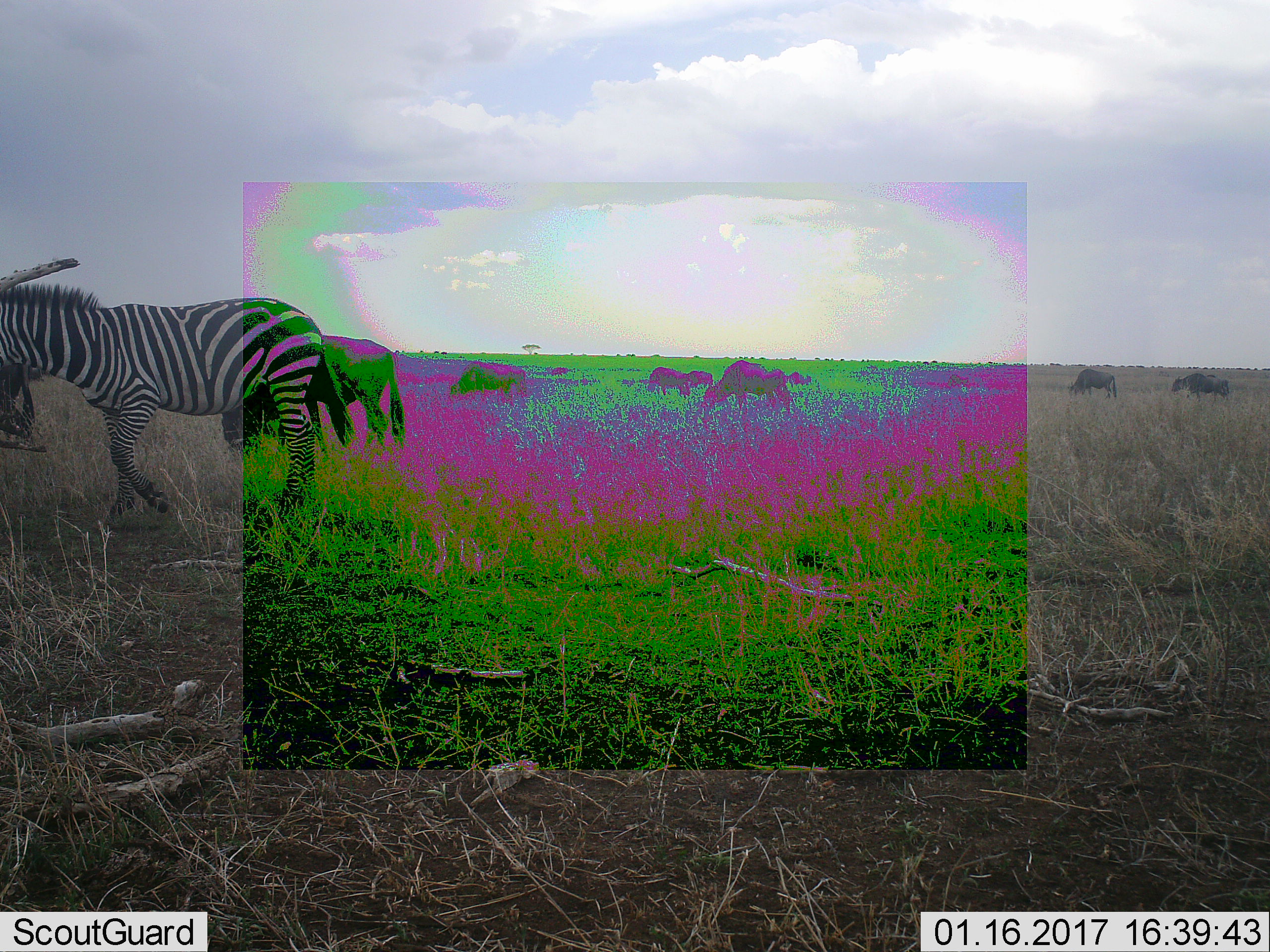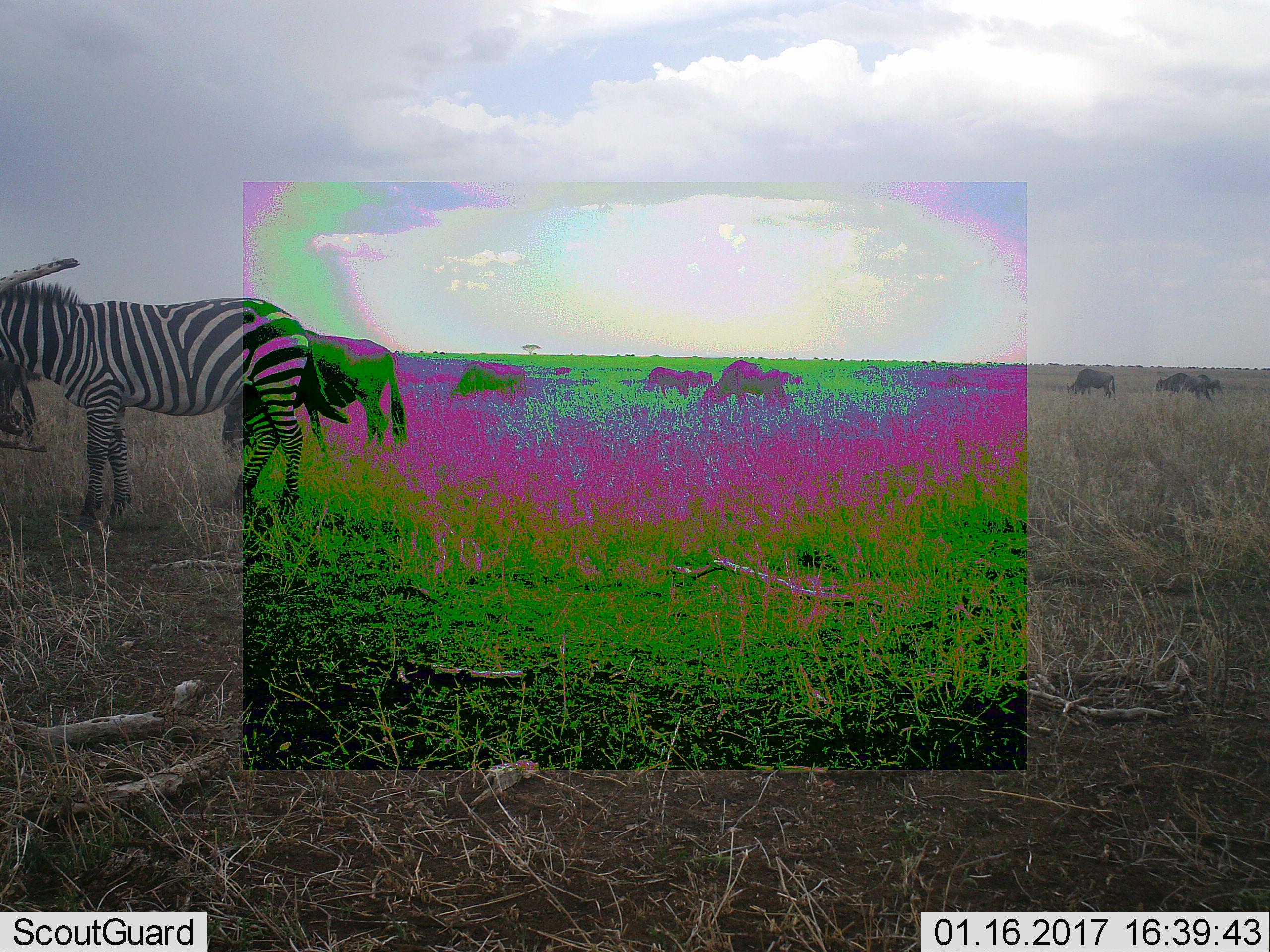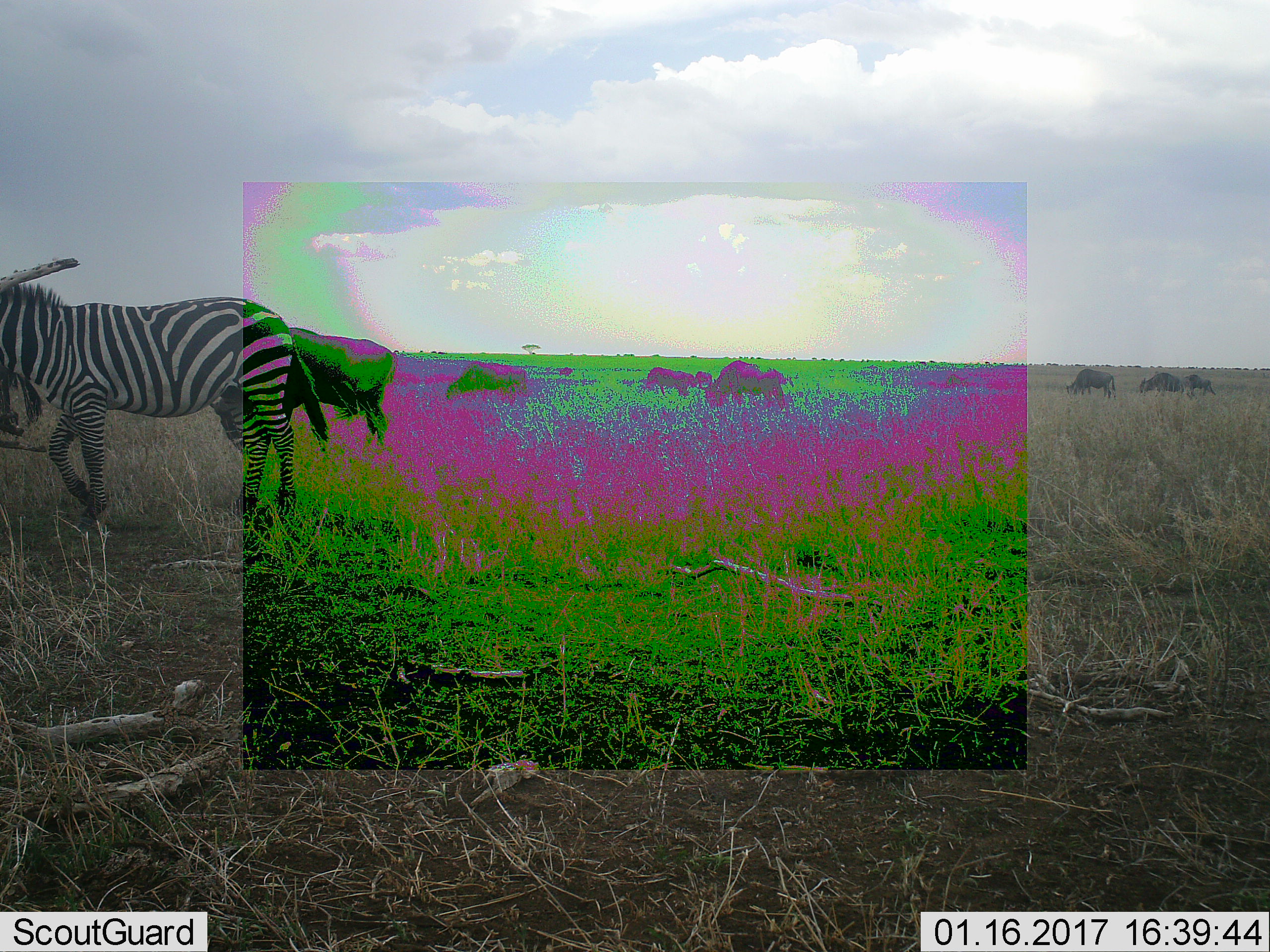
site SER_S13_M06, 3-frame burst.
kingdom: Animalia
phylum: Chordata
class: Mammalia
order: Artiodactyla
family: Bovidae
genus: Connochaetes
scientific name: Connochaetes taurinus taurinus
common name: blue wildebeest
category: wildebeestblue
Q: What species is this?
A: Wildebeestblue (blue wildebeest) (Connochaetes taurinus taurinus).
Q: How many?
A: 7.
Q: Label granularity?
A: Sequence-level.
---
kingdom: Animalia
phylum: Chordata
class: Mammalia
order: Perissodactyla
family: Equidae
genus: Equus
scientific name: Equus quagga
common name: plains zebra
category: zebraplains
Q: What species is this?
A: Zebraplains (plains zebra) (Equus quagga).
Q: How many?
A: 1.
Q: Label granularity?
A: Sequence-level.